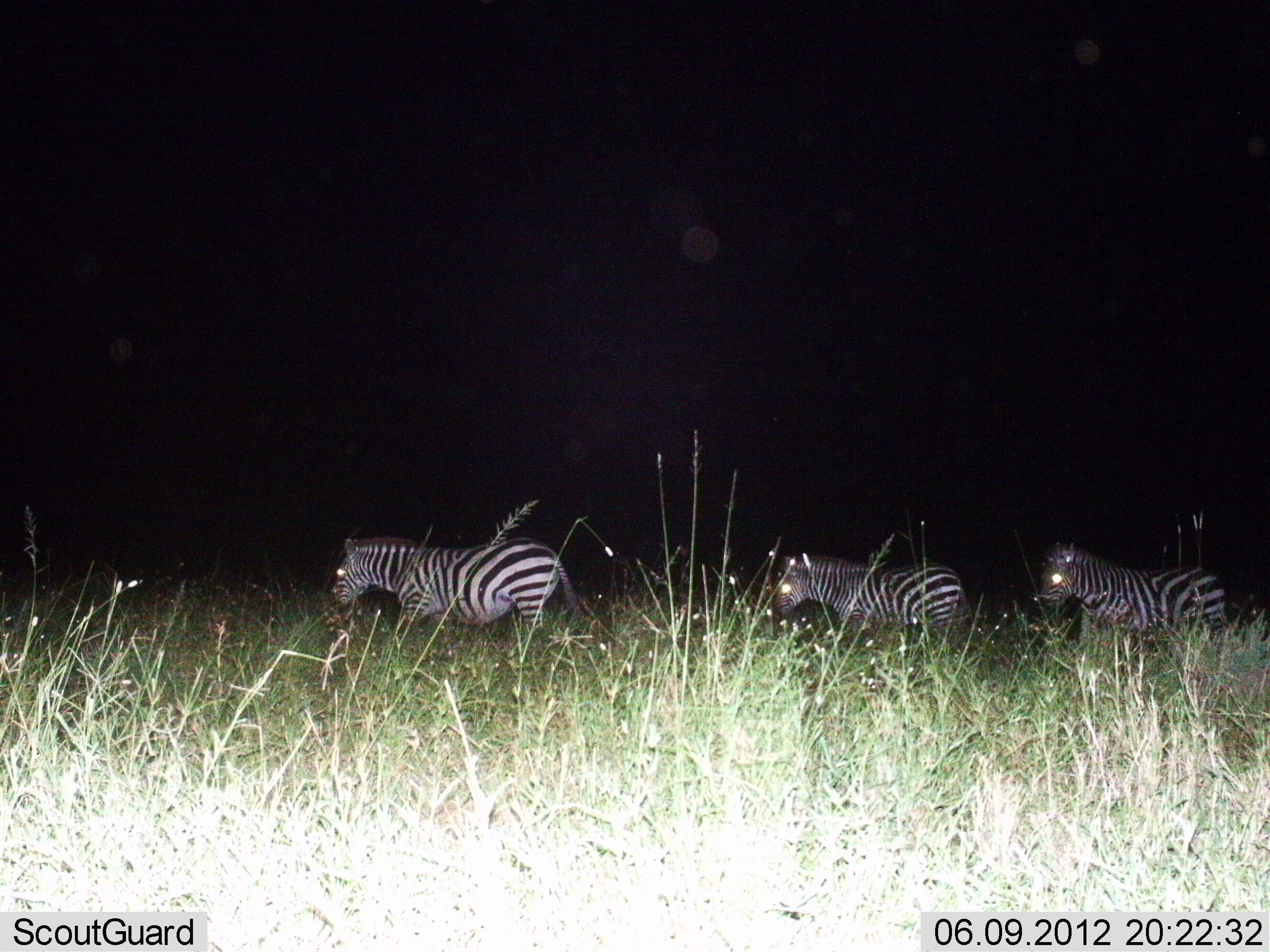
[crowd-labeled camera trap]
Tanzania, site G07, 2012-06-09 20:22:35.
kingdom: Animalia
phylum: Chordata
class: Mammalia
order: Perissodactyla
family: Equidae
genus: Equus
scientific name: Equus quagga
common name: plains zebra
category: zebra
Zebra (plains zebra) (Equus quagga), count 3. Behavior (volunteer vote fractions): standing 10%, resting 0%, moving 90%, interacting 0%. Young present (vote fraction): 0%. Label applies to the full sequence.